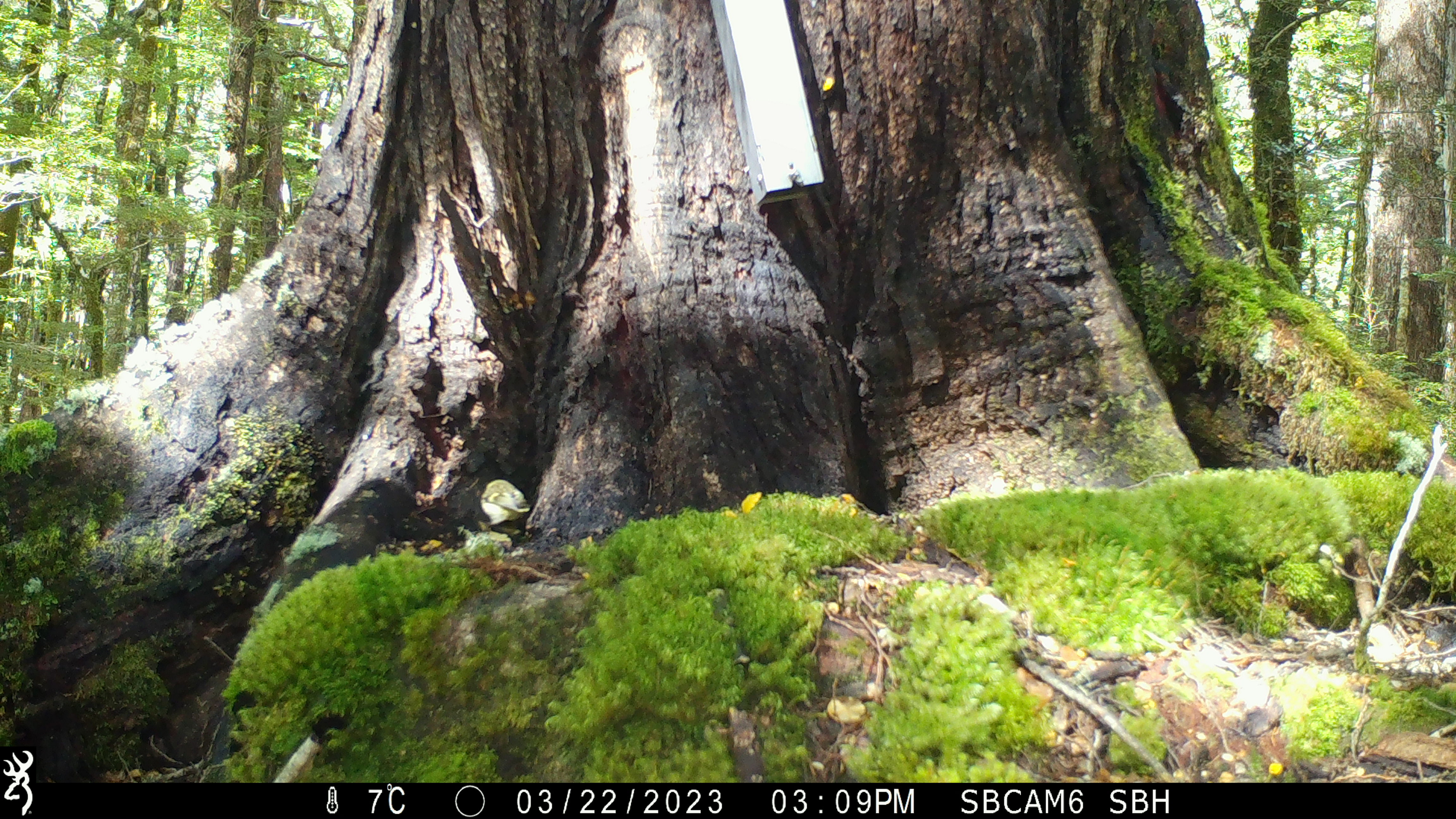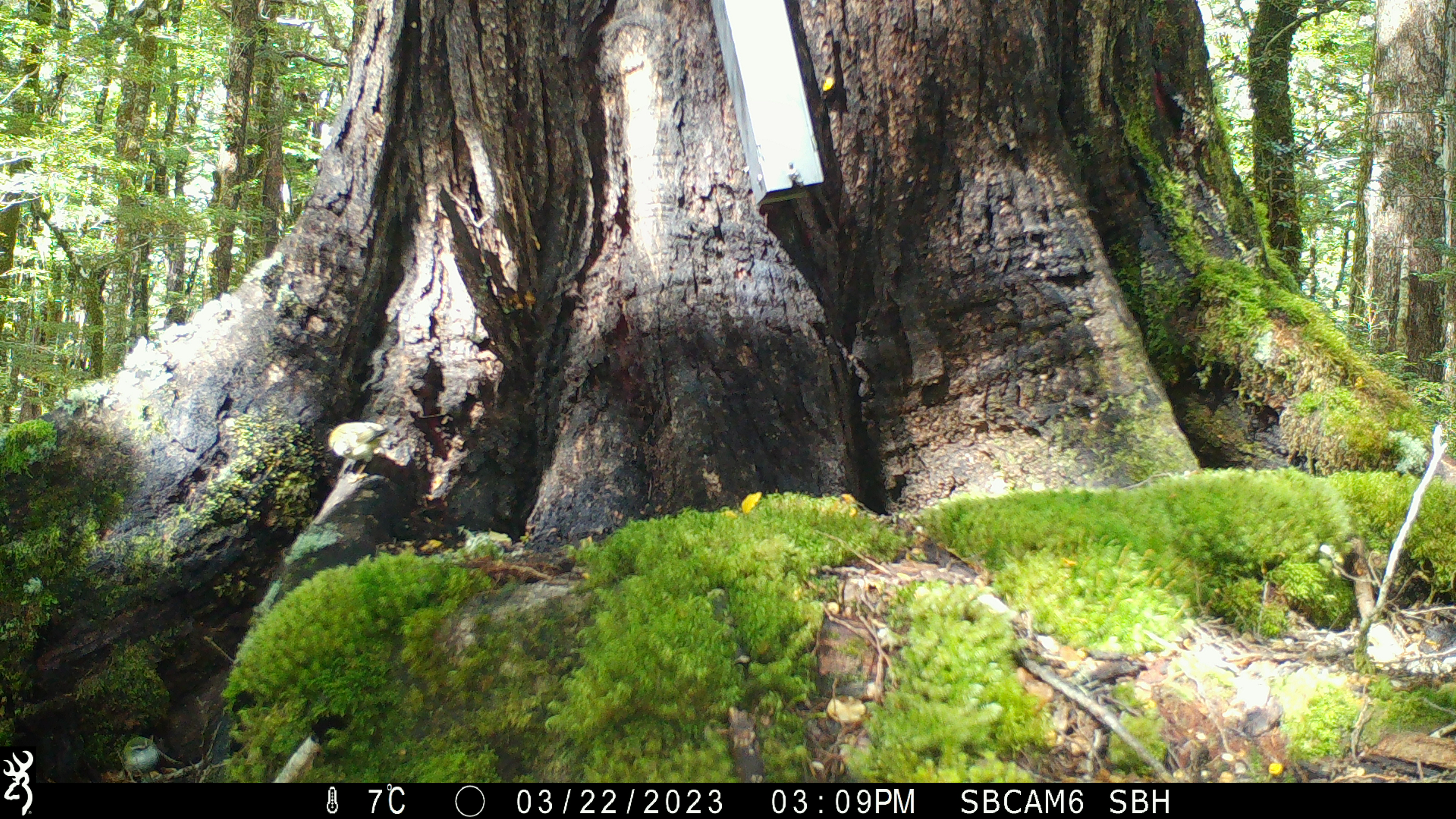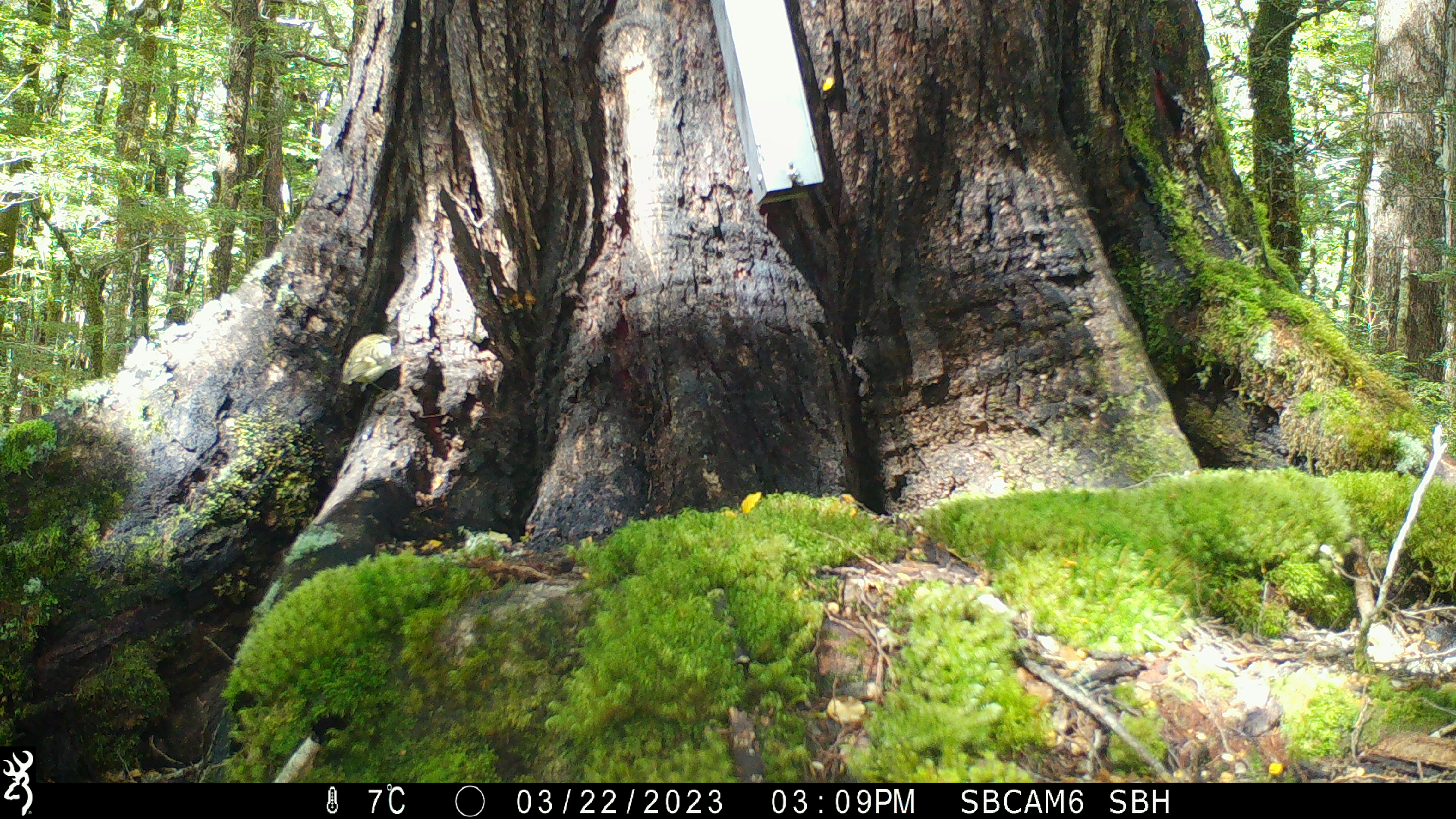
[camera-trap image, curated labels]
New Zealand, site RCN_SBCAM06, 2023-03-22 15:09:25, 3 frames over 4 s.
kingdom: Animalia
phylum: Chordata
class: Aves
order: Passeriformes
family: Acanthisittidae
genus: Acanthisitta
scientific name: Acanthisitta chloris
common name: rifleman